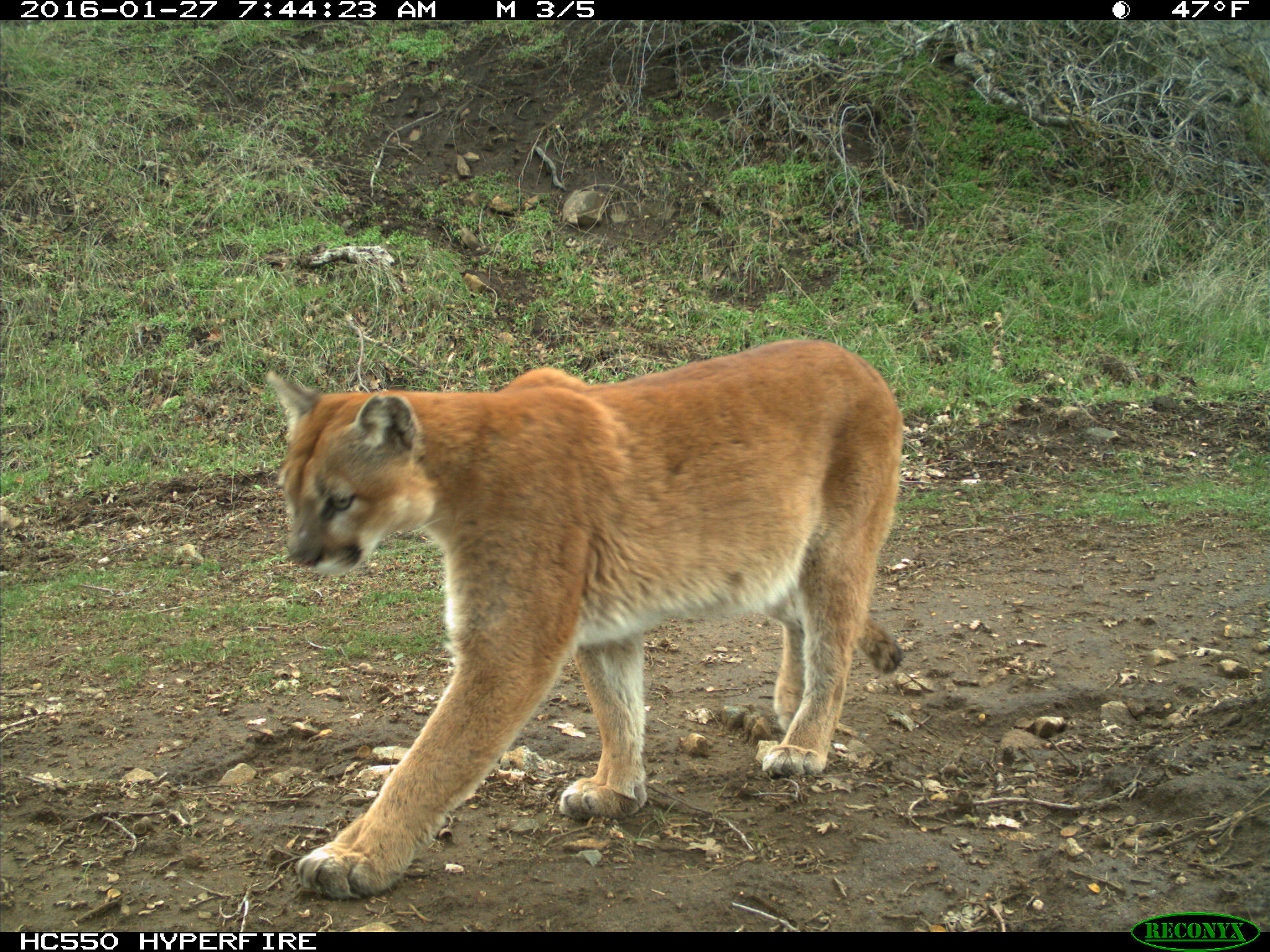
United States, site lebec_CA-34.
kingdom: Animalia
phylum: Chordata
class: Mammalia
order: Carnivora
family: Felidae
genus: Puma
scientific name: Puma concolor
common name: mountain lion